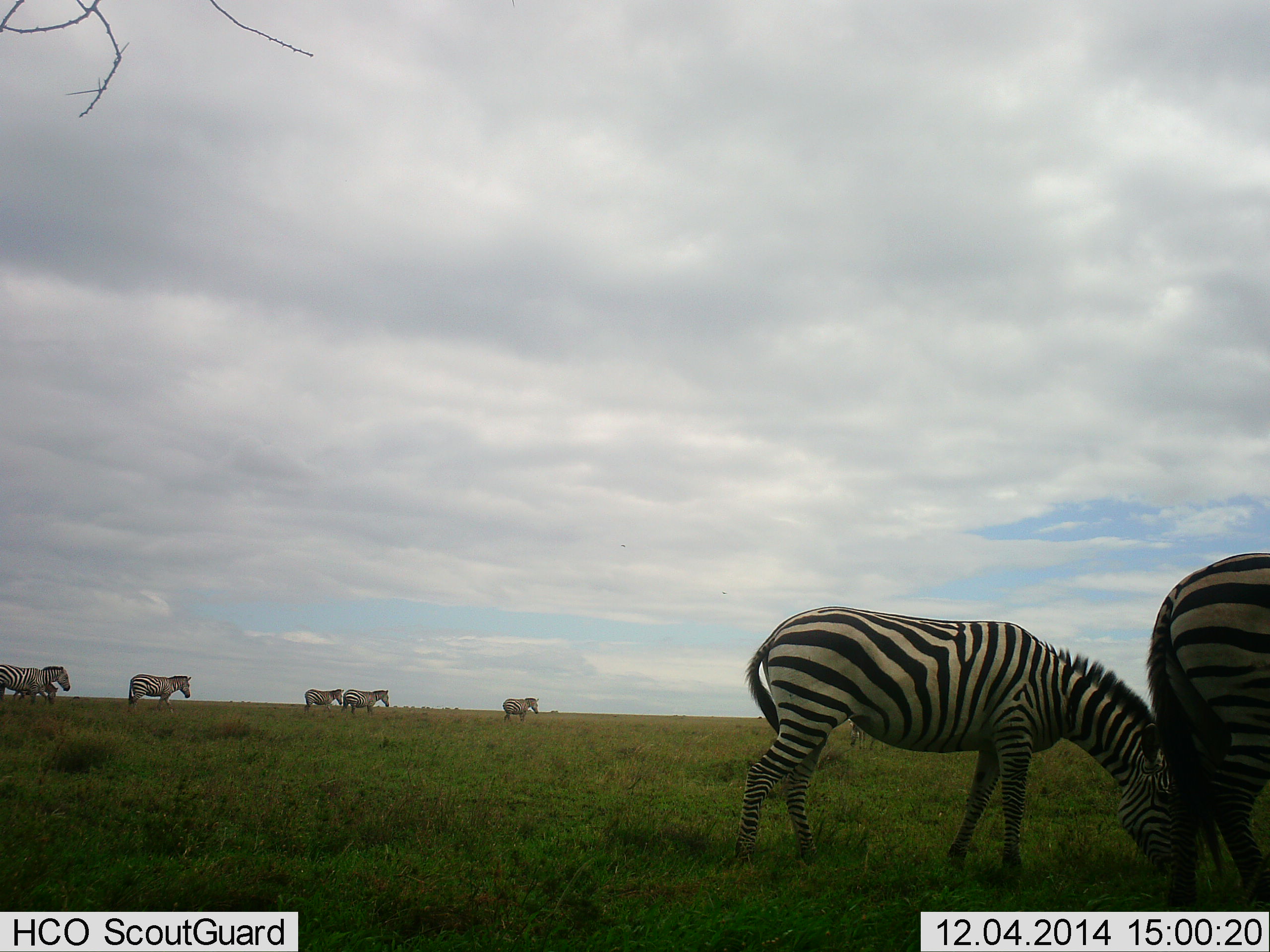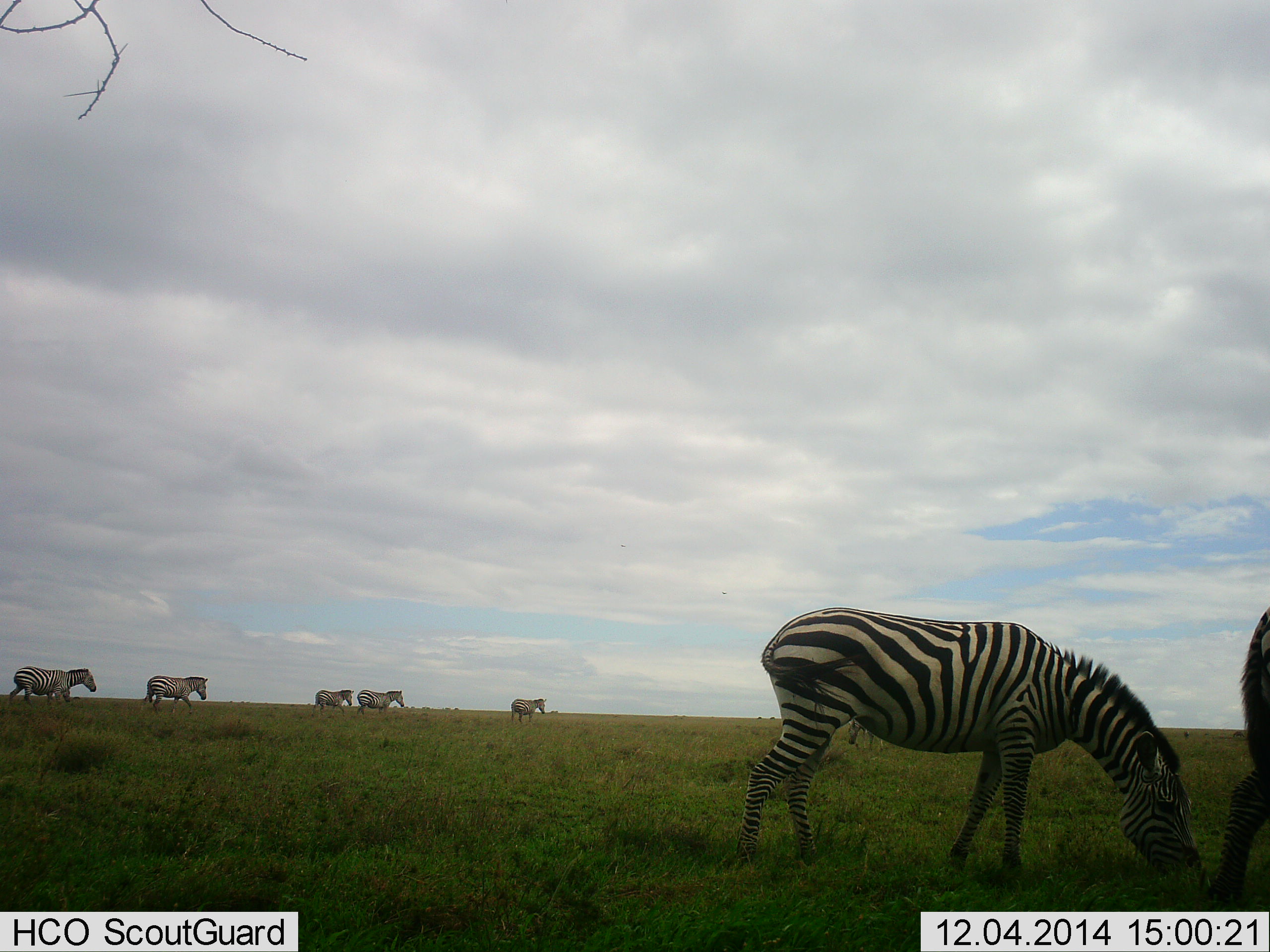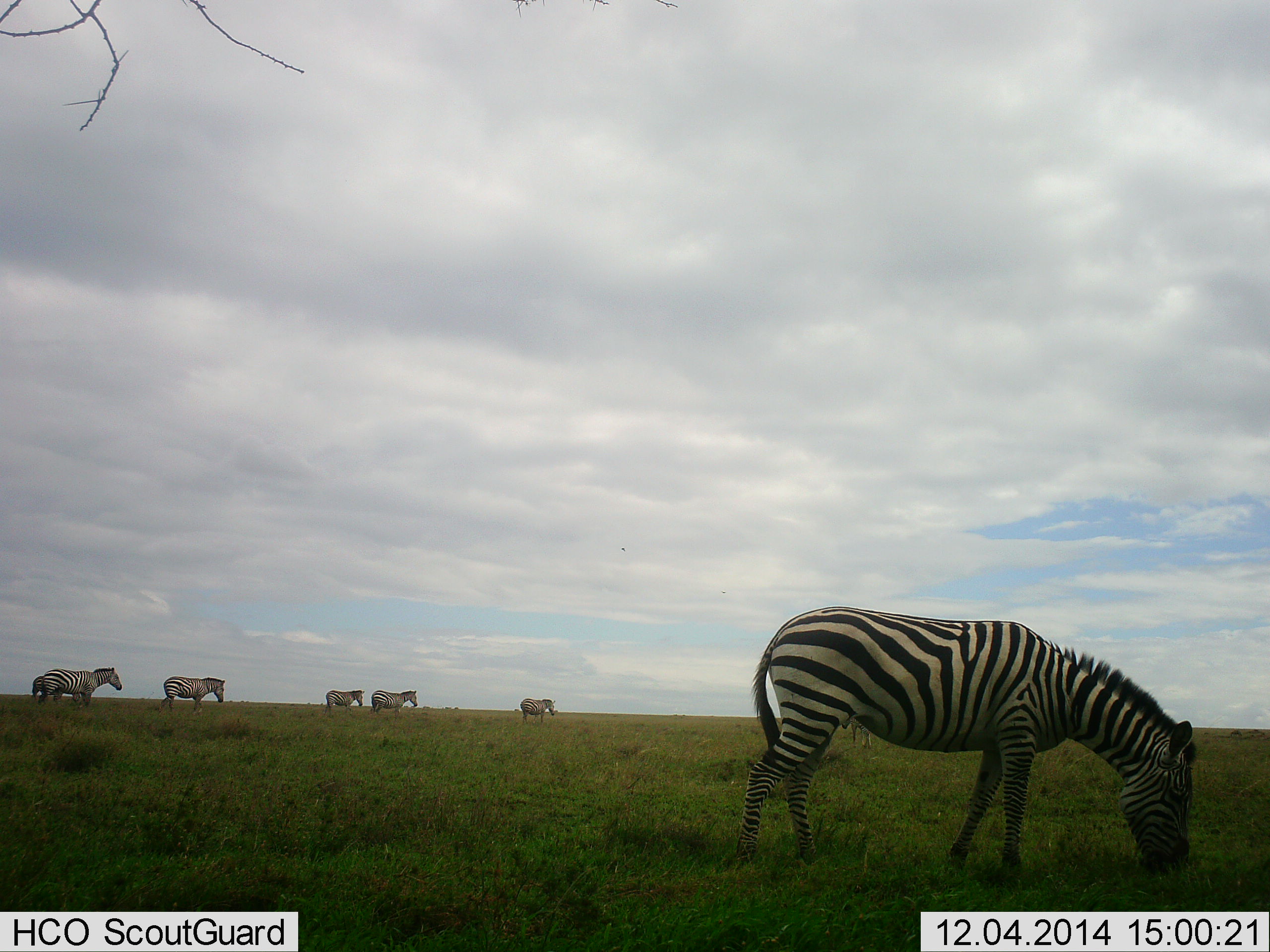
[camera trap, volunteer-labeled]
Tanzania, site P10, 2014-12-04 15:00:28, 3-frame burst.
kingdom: Animalia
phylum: Chordata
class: Mammalia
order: Perissodactyla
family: Equidae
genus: Equus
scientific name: Equus quagga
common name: plains zebra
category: zebra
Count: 7.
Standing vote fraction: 0%.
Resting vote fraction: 0%.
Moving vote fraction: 73%.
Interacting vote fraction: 0%.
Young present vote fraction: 0%.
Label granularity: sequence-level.